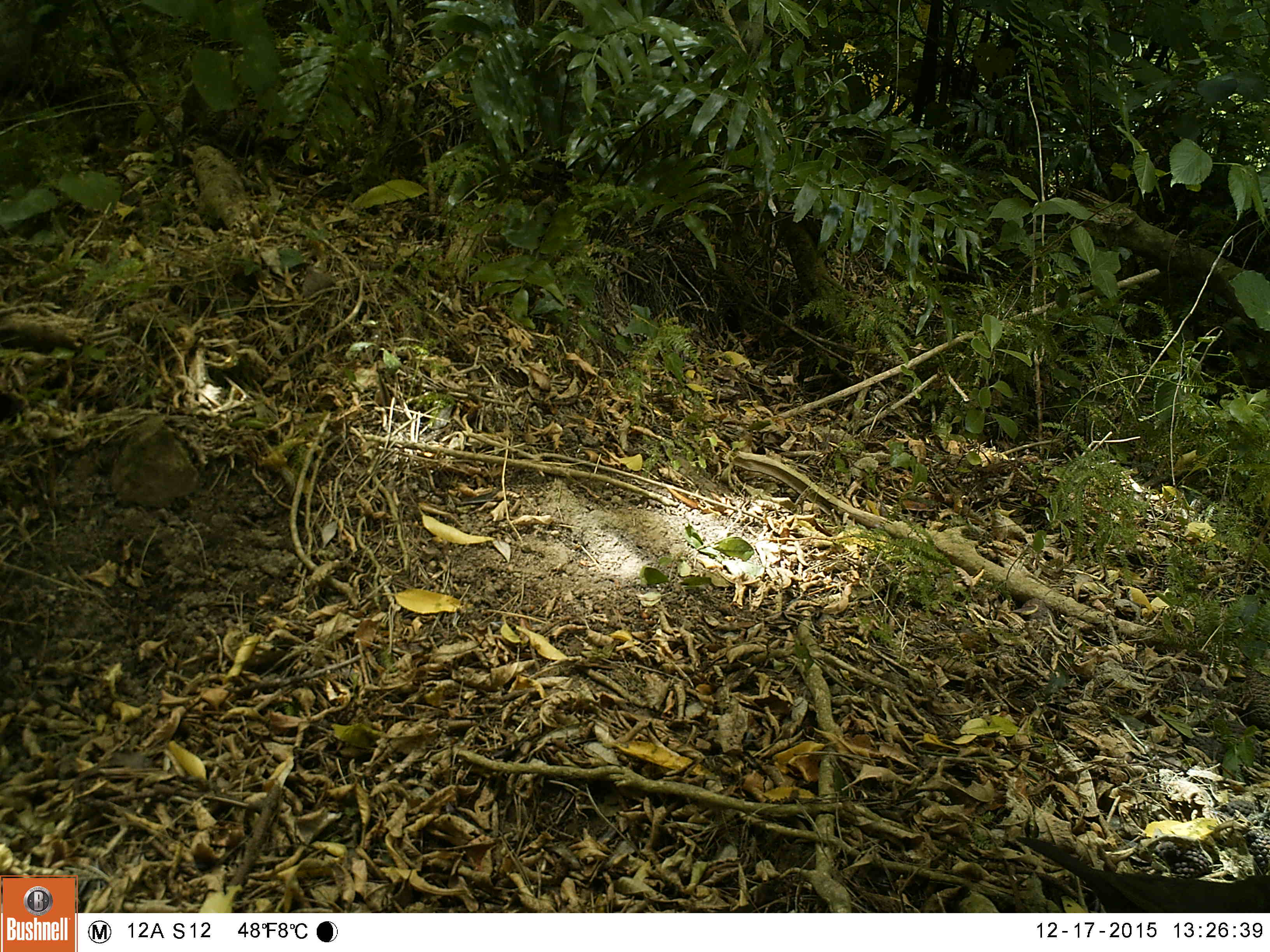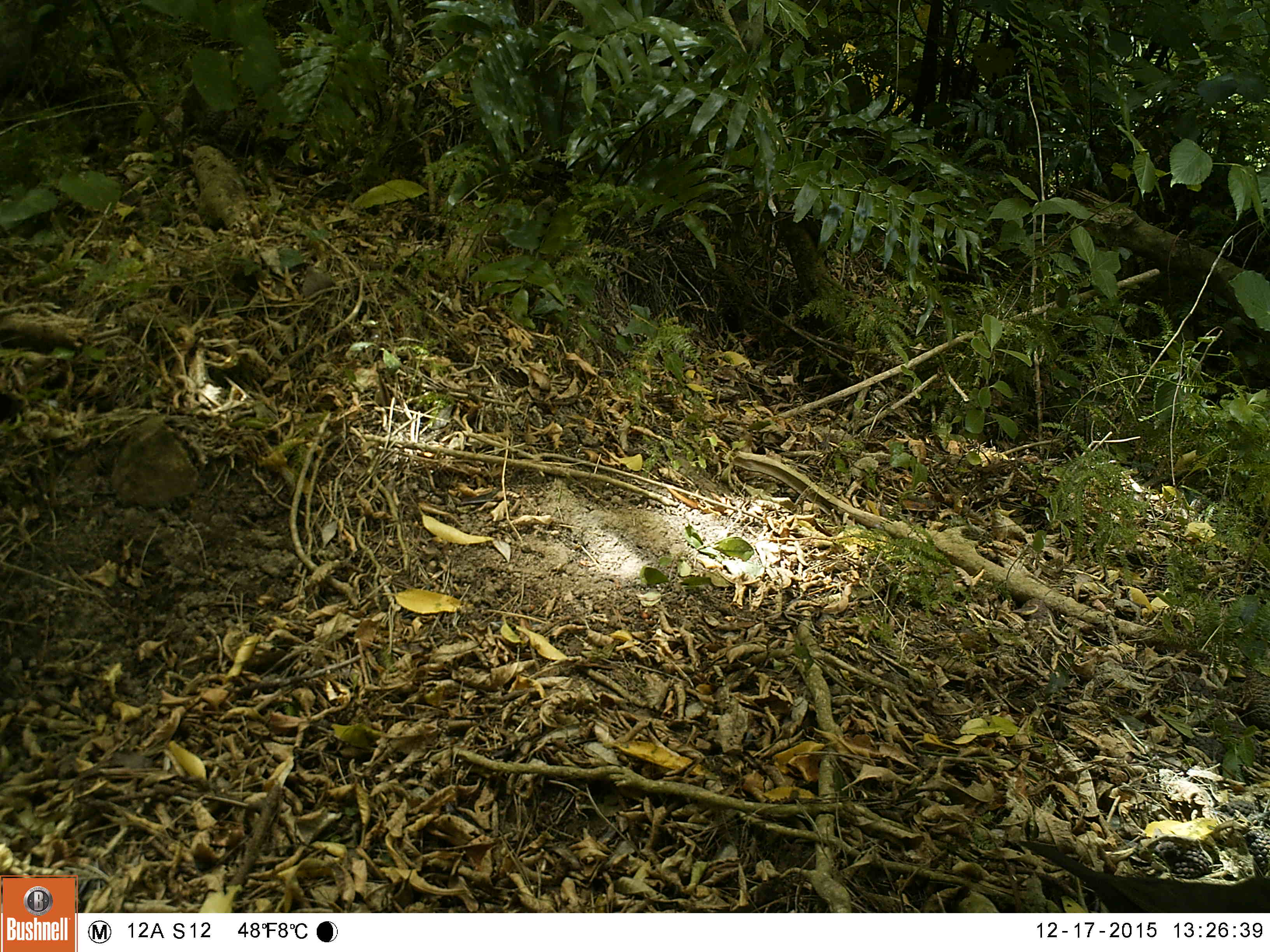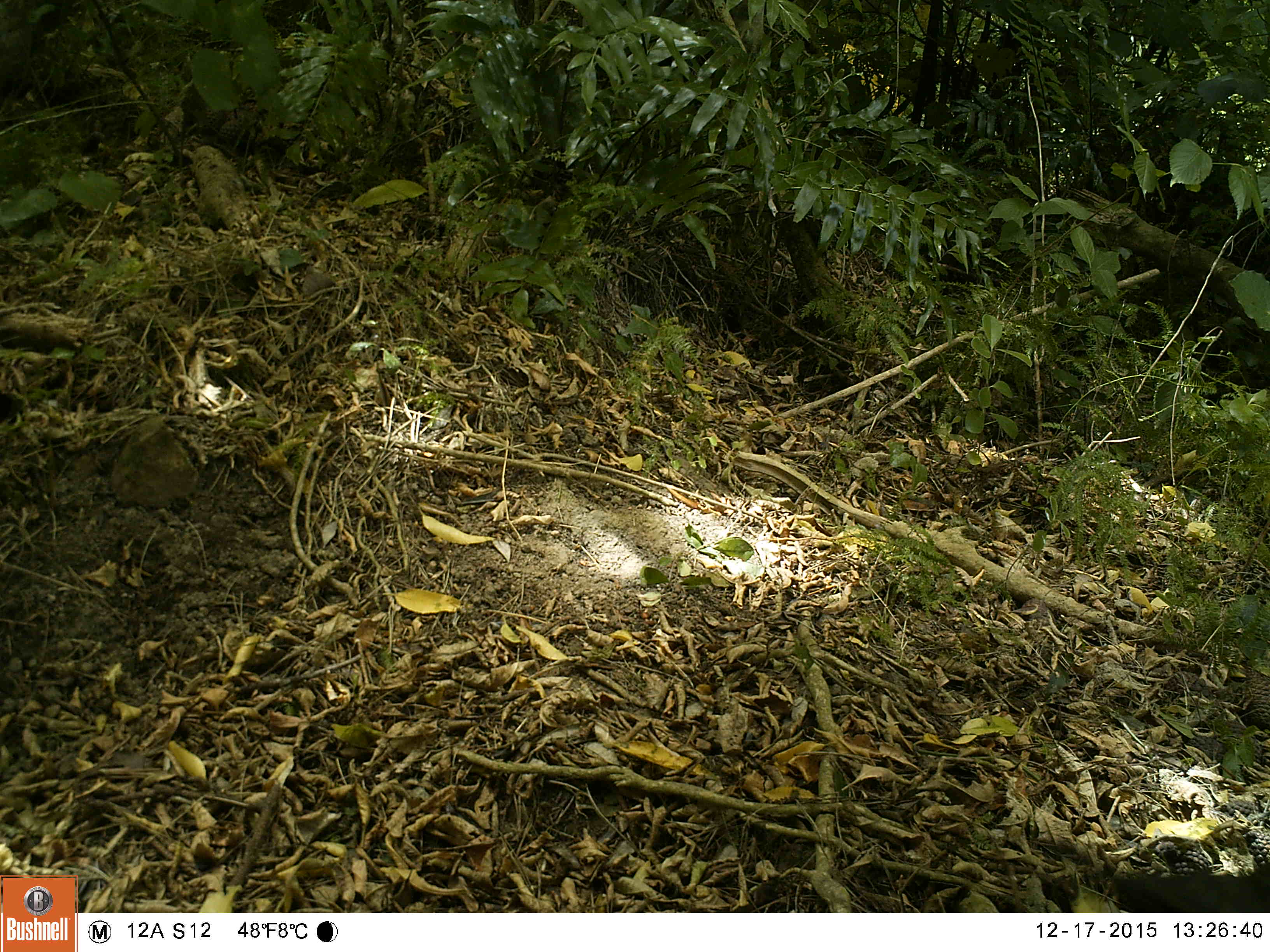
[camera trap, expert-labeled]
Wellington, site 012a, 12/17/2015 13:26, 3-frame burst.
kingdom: Animalia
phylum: Chordata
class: Aves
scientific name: Aves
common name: bird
Bird (Aves).